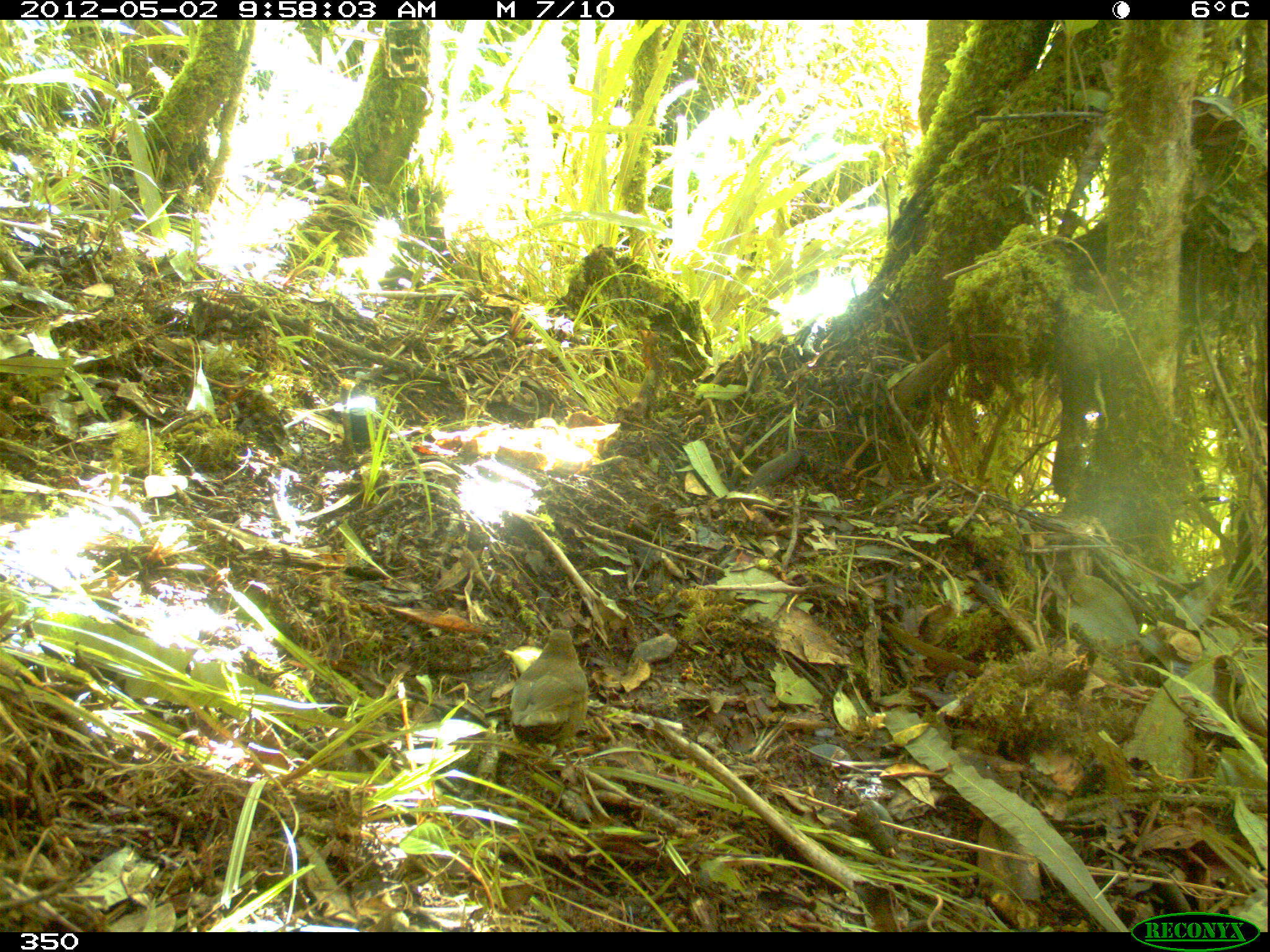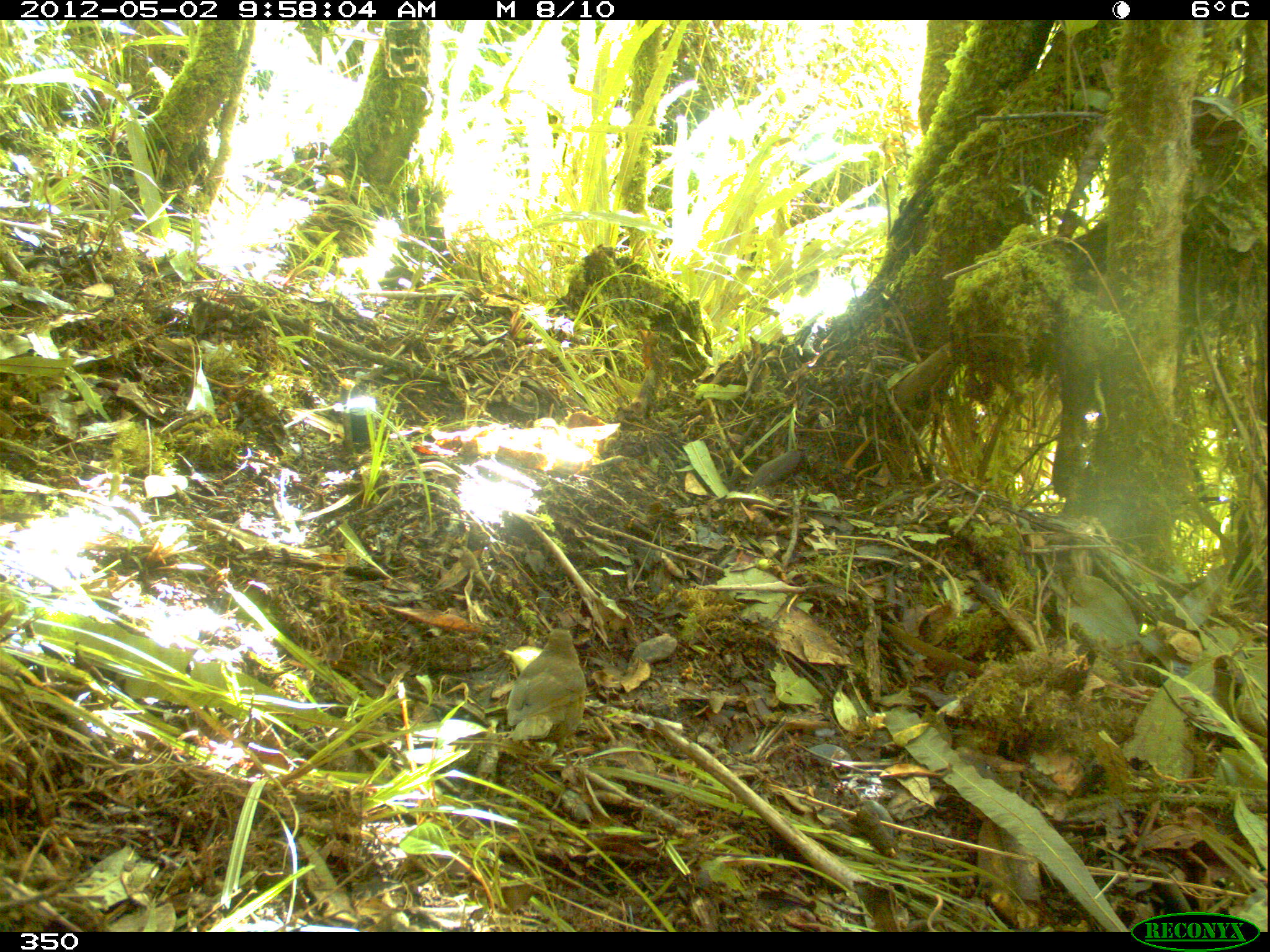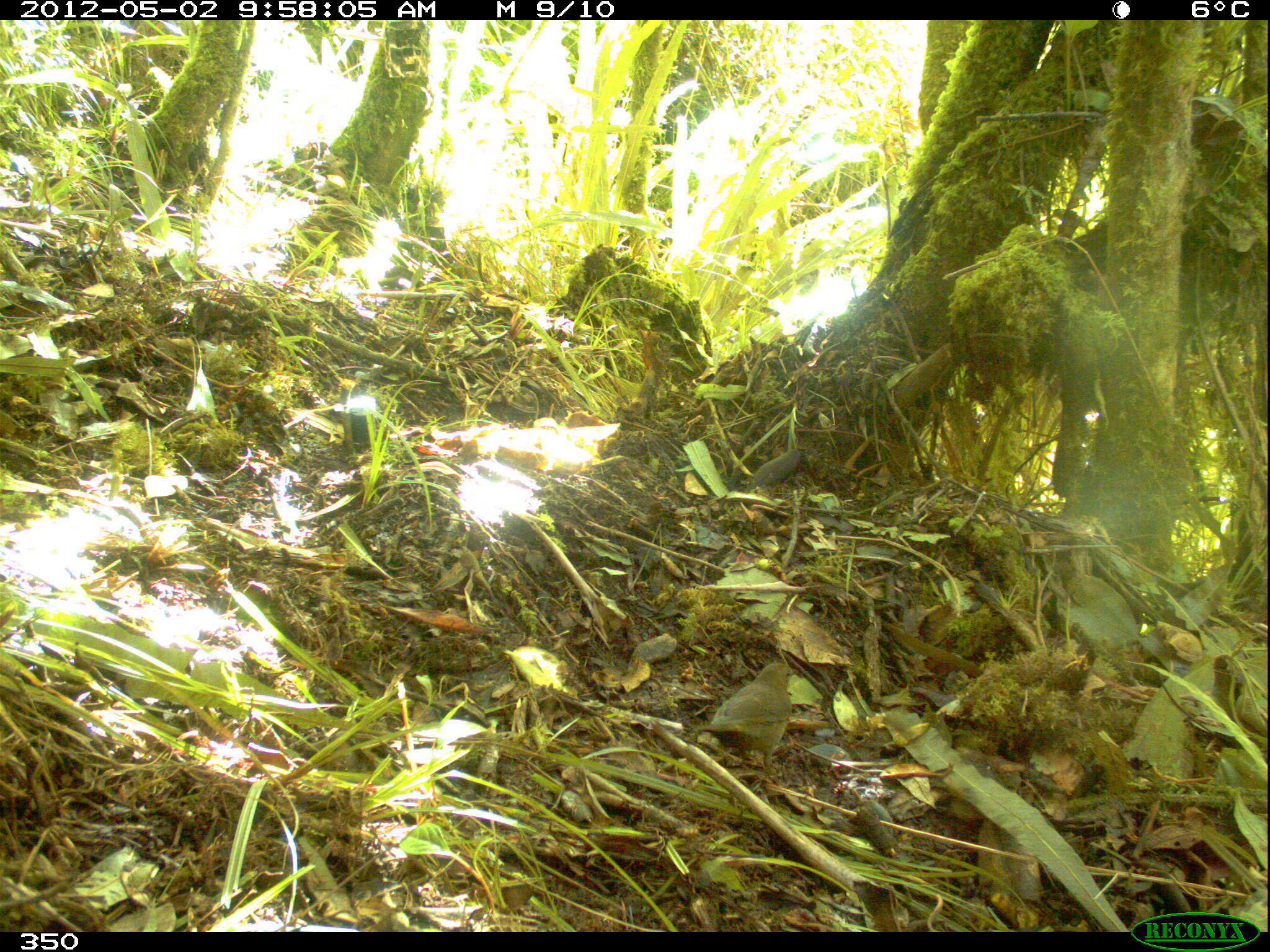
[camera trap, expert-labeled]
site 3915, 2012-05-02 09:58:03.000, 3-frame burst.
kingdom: Animalia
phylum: Chordata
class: Aves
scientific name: Aves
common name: bird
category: unknown bird